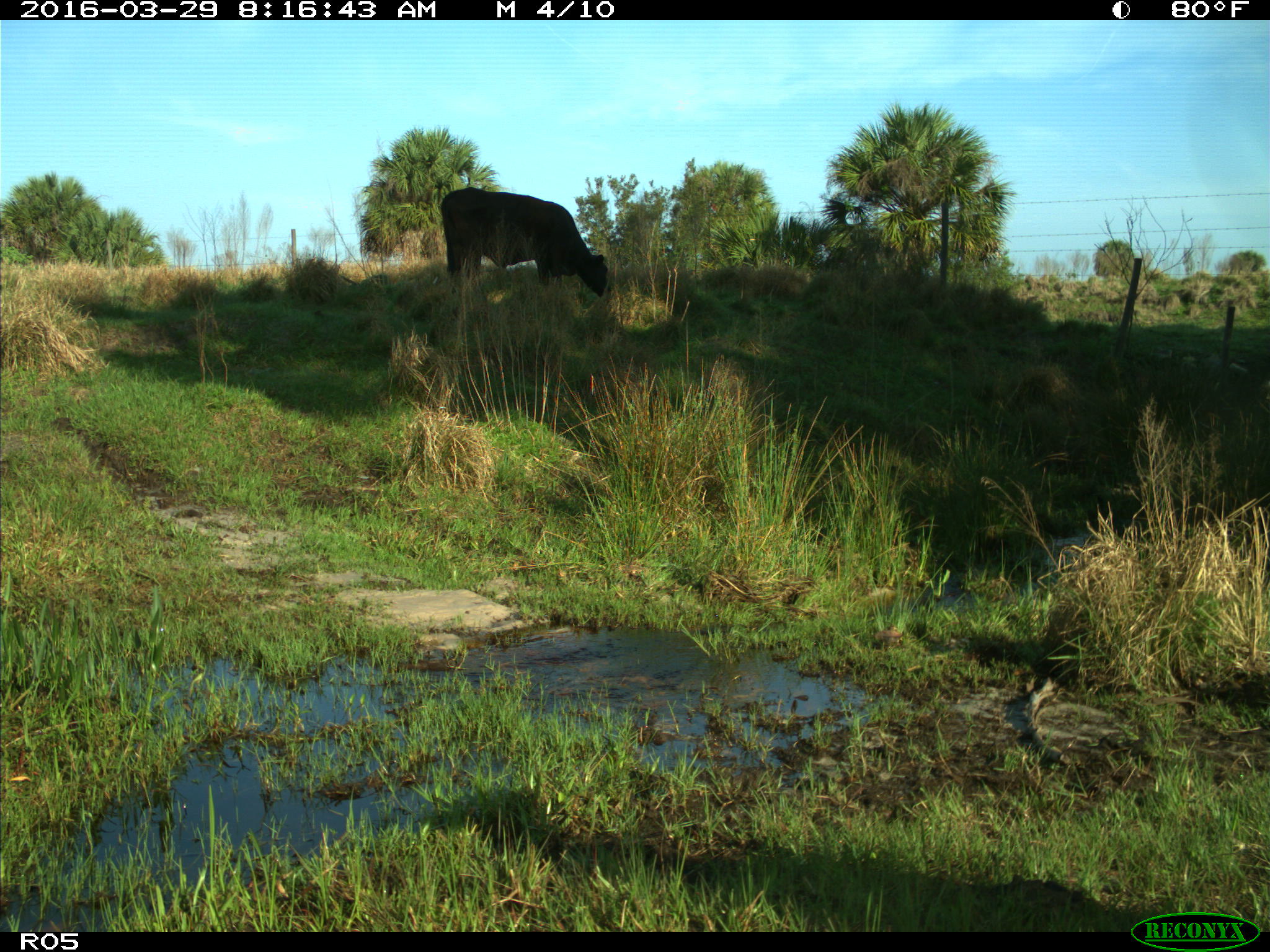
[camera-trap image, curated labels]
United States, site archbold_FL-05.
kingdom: Animalia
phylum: Chordata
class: Mammalia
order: Artiodactyla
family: Bovidae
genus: Bos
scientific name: Bos taurus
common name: domestic cow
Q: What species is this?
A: Bos taurus (domestic cow).